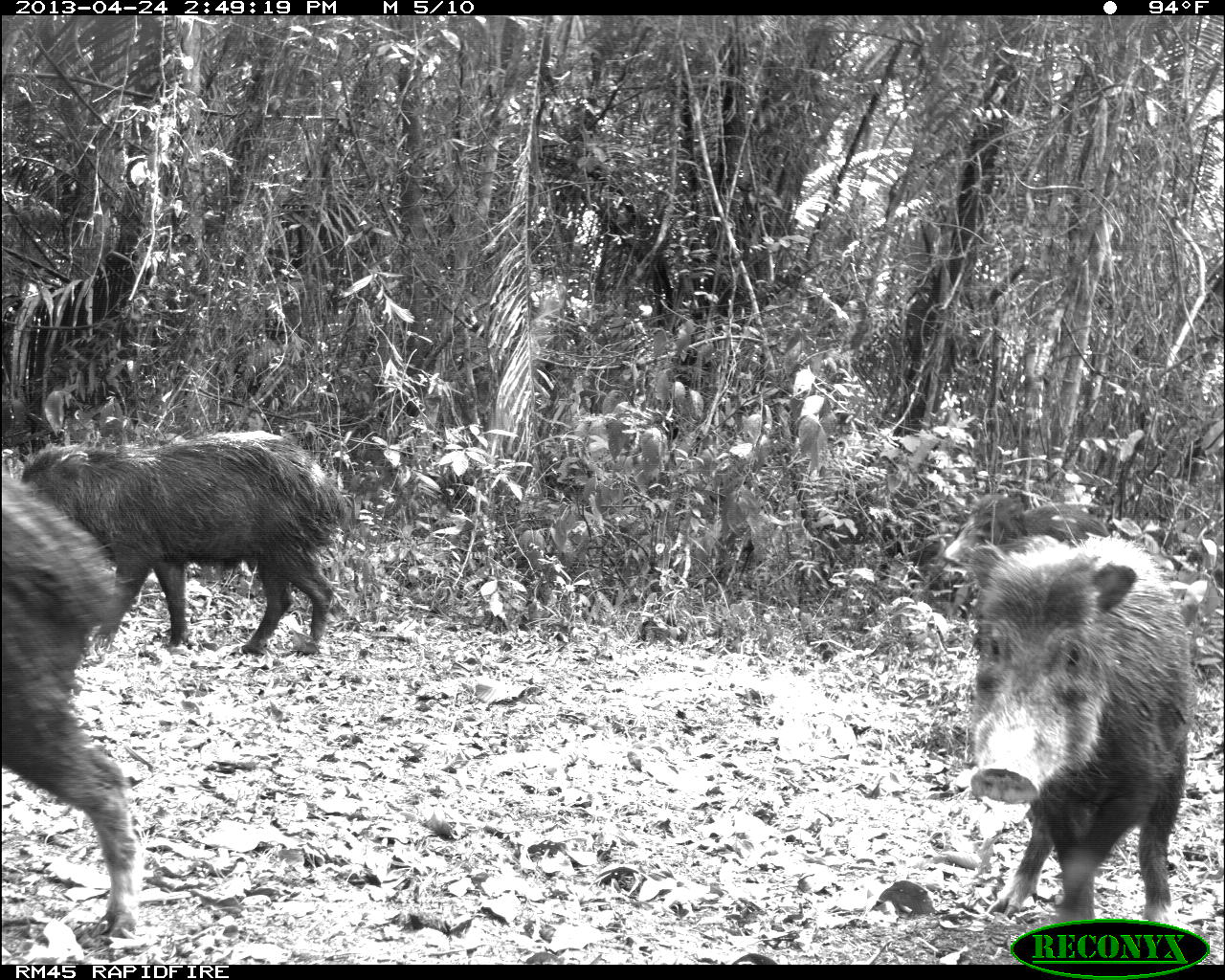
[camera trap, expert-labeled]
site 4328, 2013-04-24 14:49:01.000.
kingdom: Animalia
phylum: Chordata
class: Mammalia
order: Artiodactyla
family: Tayassuidae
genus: Tayassu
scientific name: Tayassu pecari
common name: white-lipped peccary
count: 10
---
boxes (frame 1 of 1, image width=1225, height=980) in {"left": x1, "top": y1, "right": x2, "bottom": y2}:
tayassu pecari: {"left": 935, "top": 532, "right": 1193, "bottom": 932}; {"left": 17, "top": 428, "right": 354, "bottom": 654}; {"left": 0, "top": 469, "right": 147, "bottom": 957}; {"left": 939, "top": 487, "right": 1113, "bottom": 583}